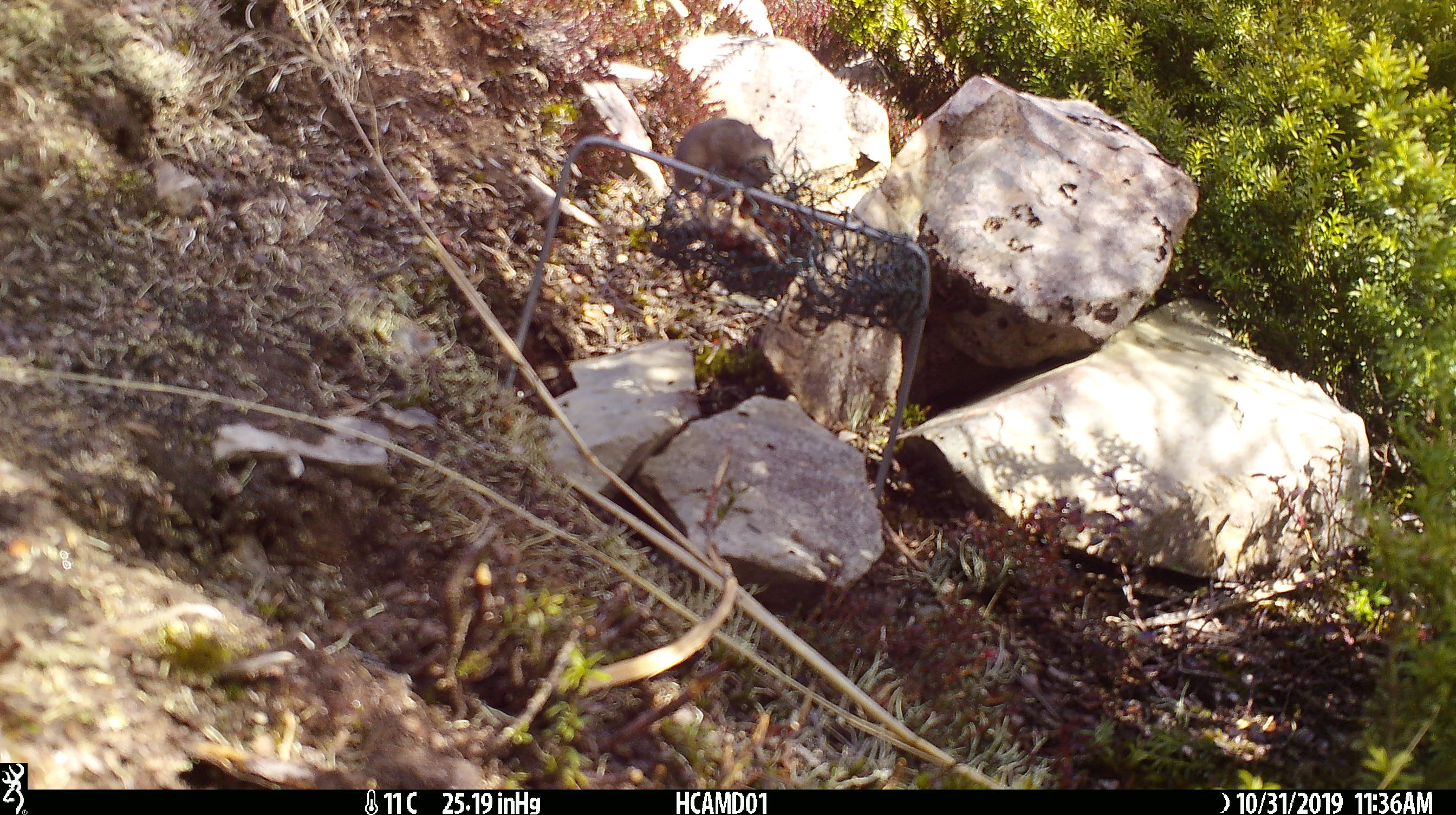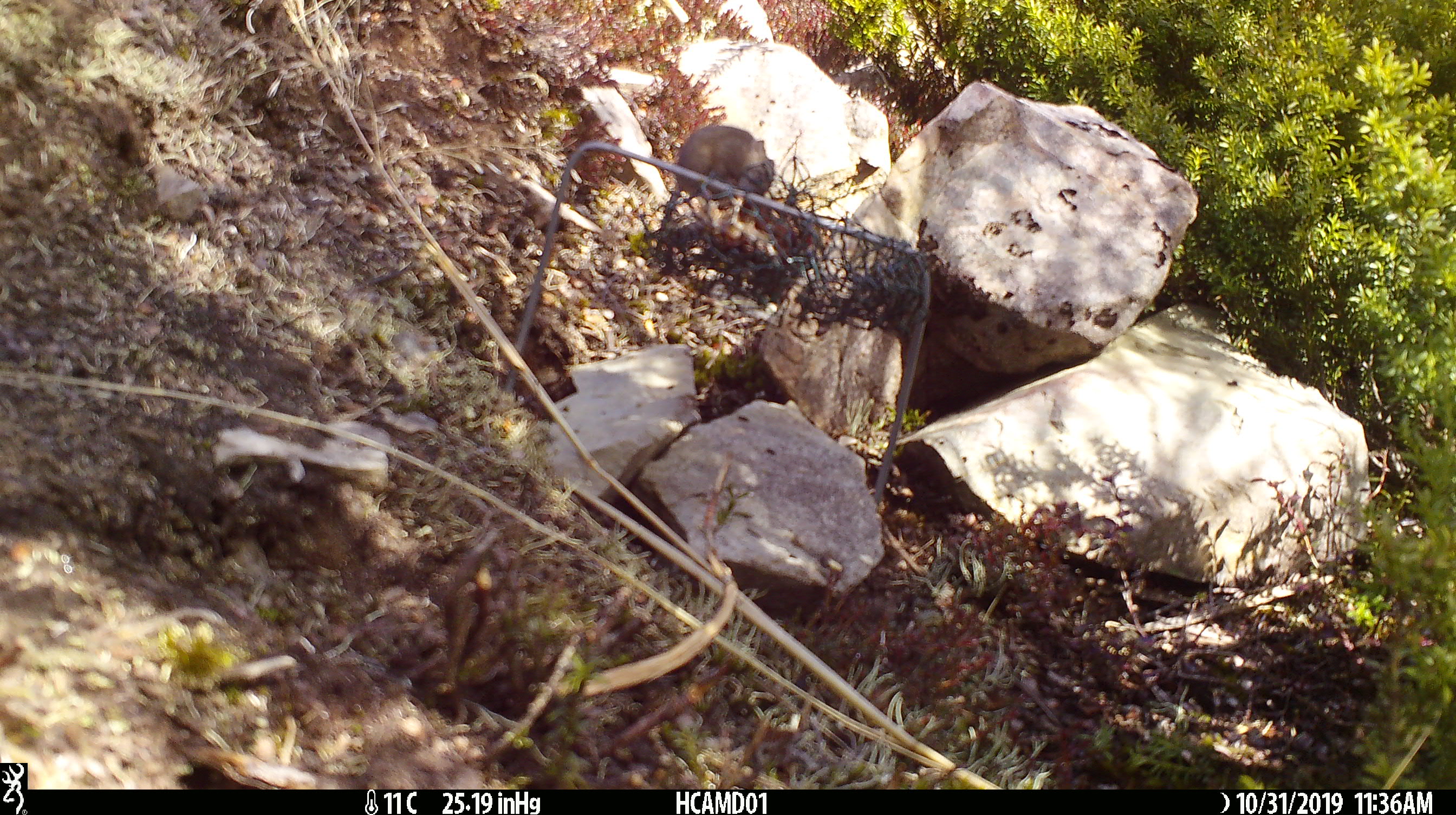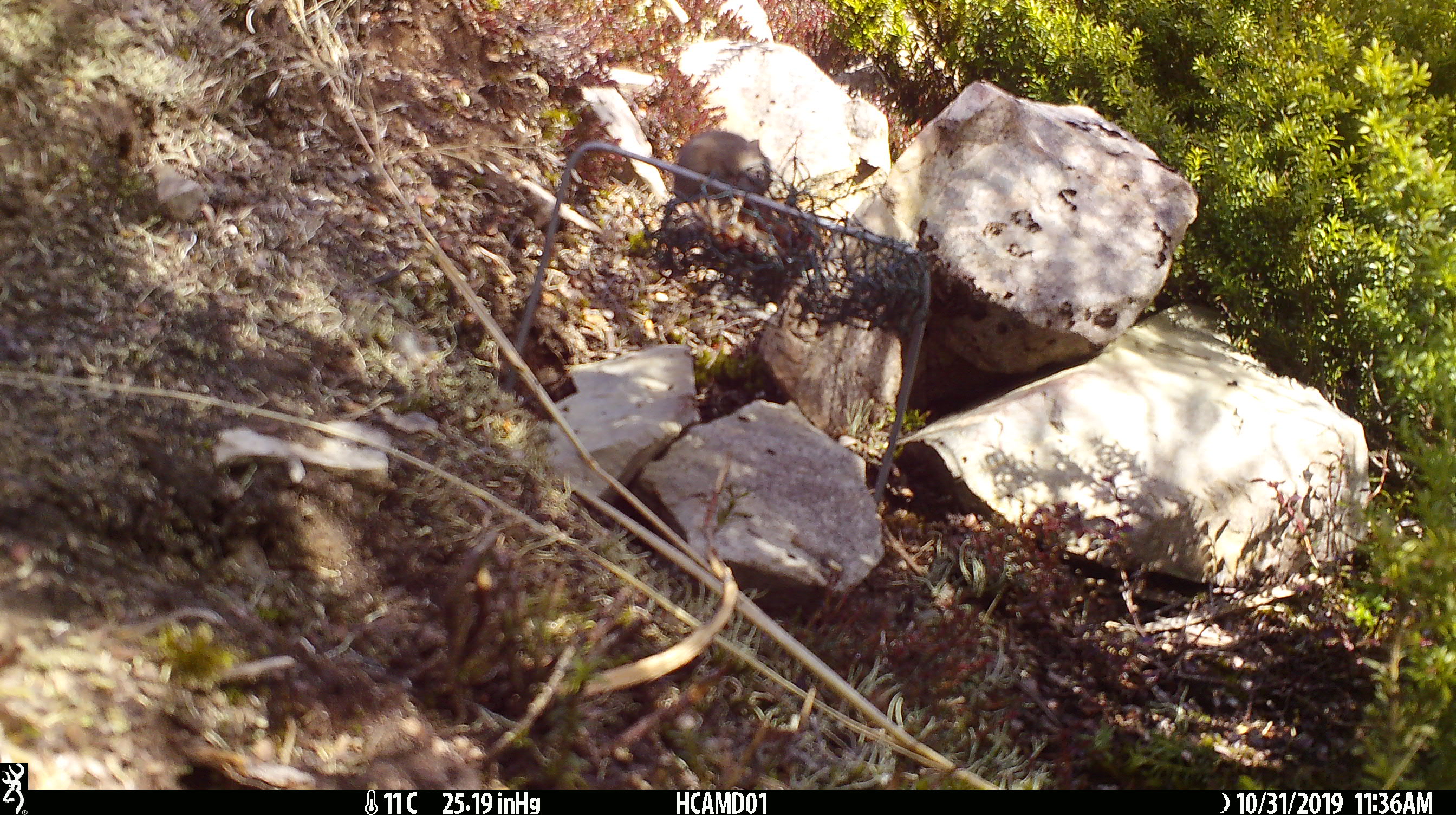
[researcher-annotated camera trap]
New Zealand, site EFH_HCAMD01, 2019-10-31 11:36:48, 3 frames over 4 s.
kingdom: Animalia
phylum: Chordata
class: Mammalia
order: Rodentia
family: Muridae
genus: Mus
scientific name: Mus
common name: mouse